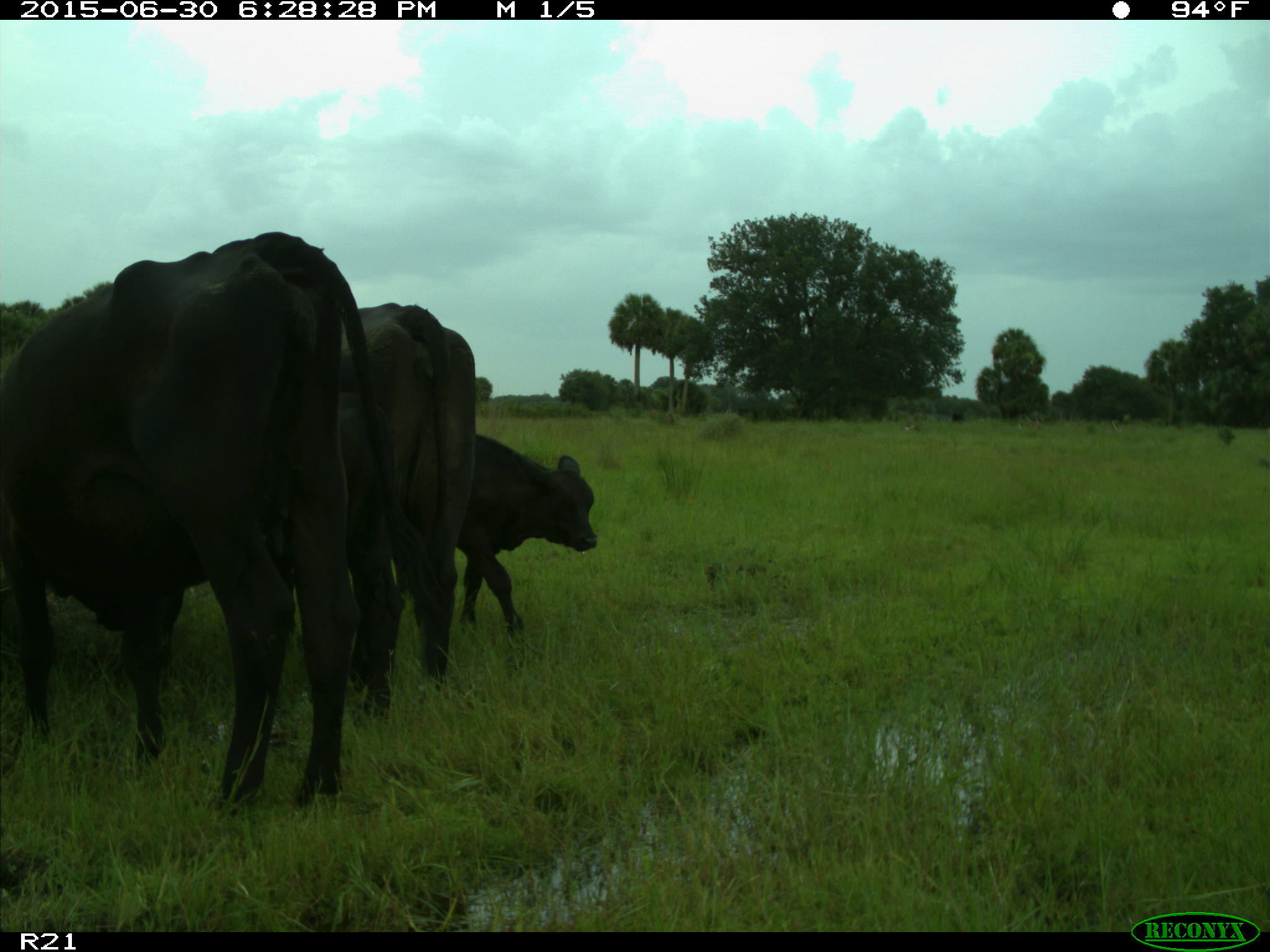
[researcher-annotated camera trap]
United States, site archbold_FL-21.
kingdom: Animalia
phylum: Chordata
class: Mammalia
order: Artiodactyla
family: Bovidae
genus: Bos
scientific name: Bos taurus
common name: domestic cow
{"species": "Bos taurus (domestic cow)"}